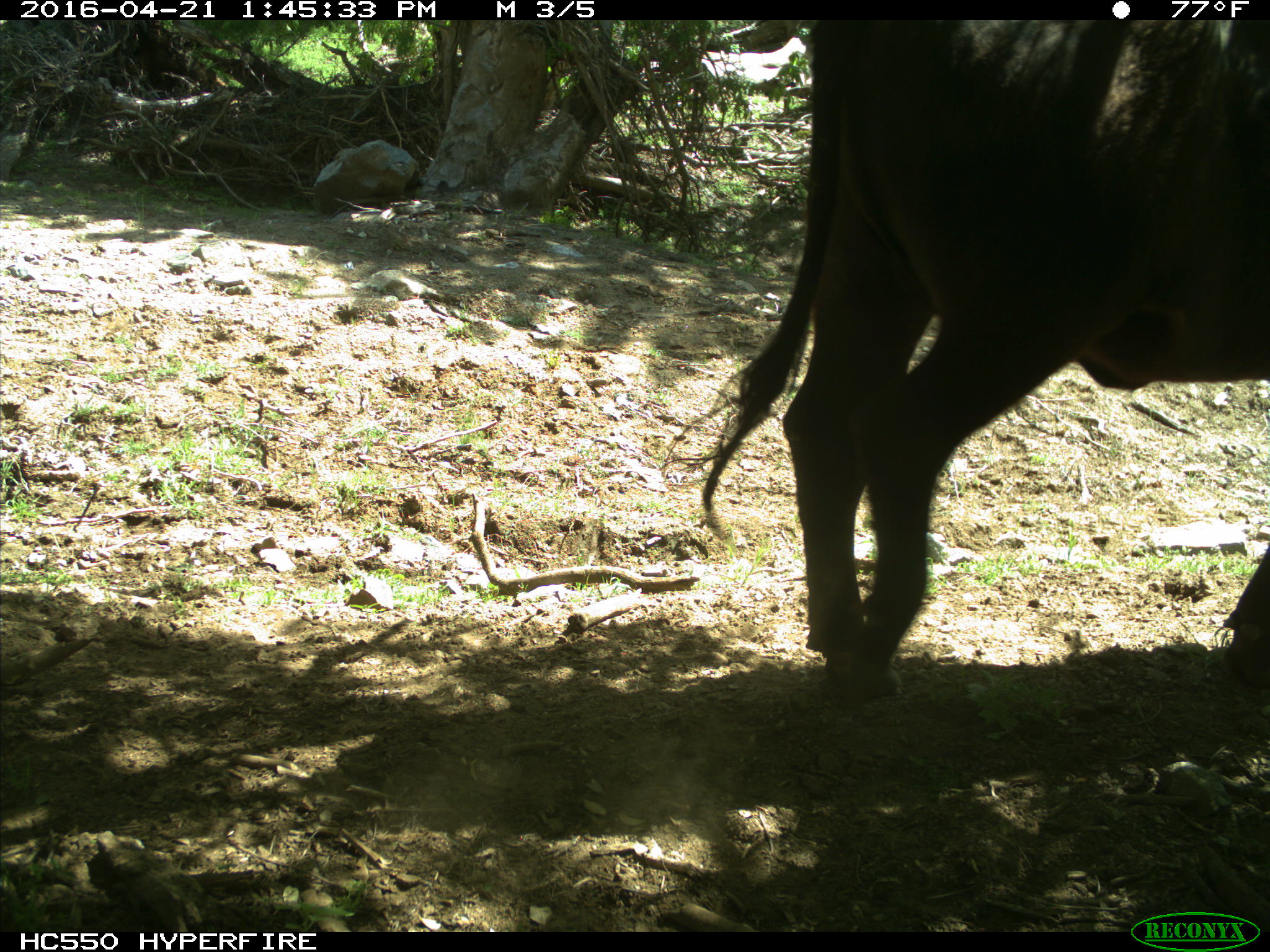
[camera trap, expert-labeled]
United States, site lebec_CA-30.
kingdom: Animalia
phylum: Chordata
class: Mammalia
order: Artiodactyla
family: Bovidae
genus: Bos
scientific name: Bos taurus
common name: domestic cow